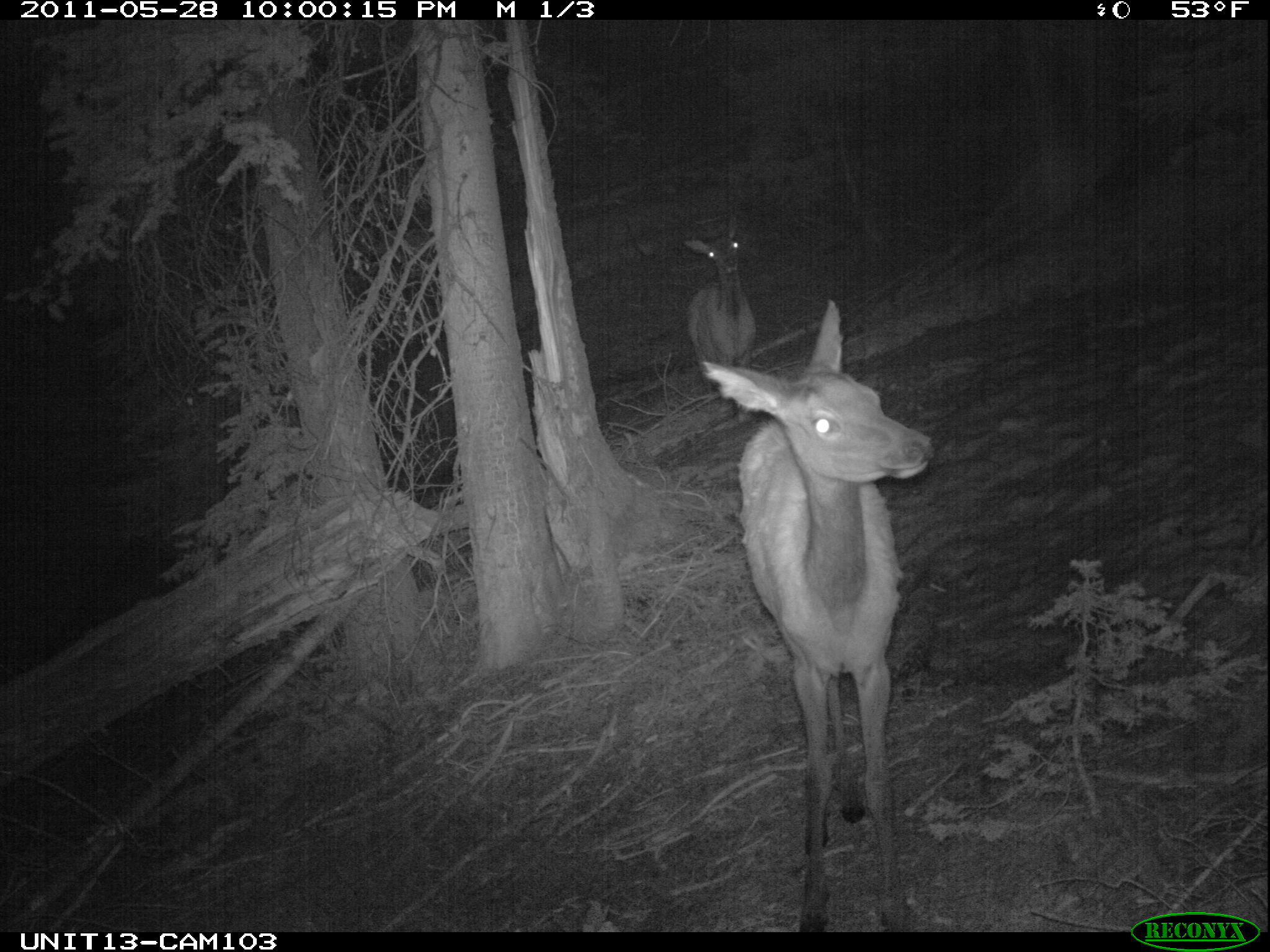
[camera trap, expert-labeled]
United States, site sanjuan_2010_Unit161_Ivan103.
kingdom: Animalia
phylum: Chordata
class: Mammalia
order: Artiodactyla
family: Cervidae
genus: Cervus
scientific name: Cervus elaphus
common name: red deer